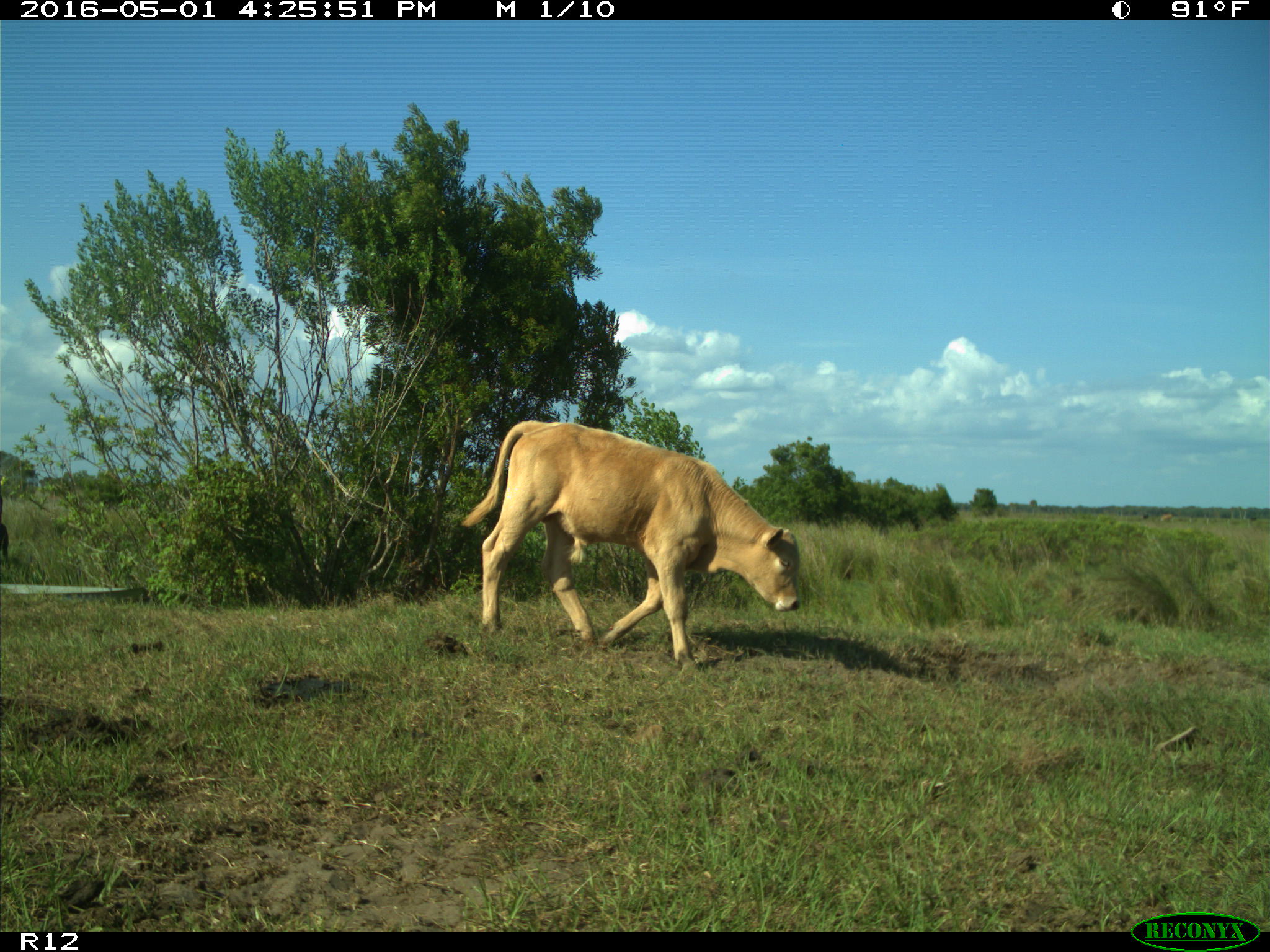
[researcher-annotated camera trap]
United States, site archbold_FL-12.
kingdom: Animalia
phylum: Chordata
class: Mammalia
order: Artiodactyla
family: Bovidae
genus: Bos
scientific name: Bos taurus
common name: domestic cow